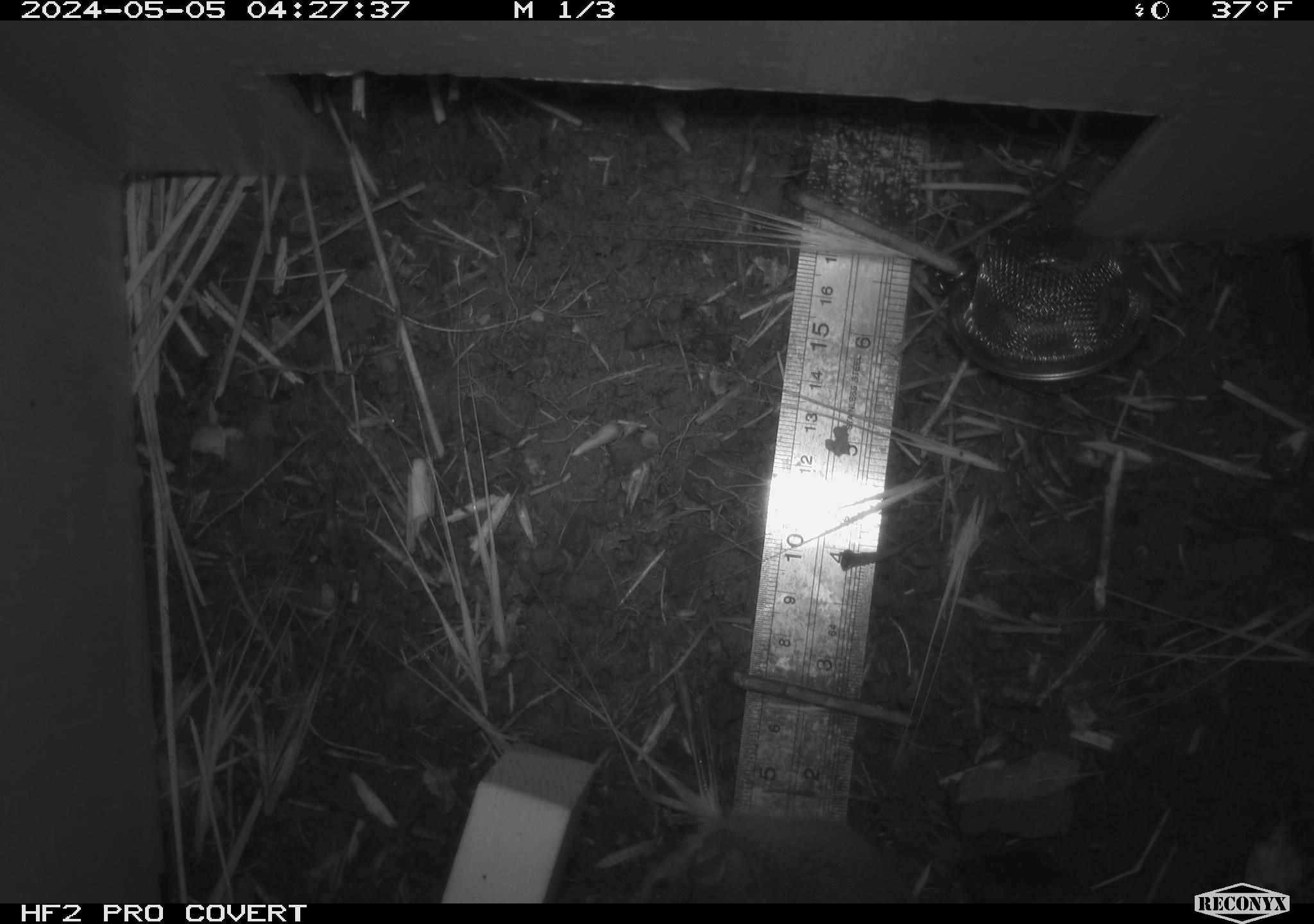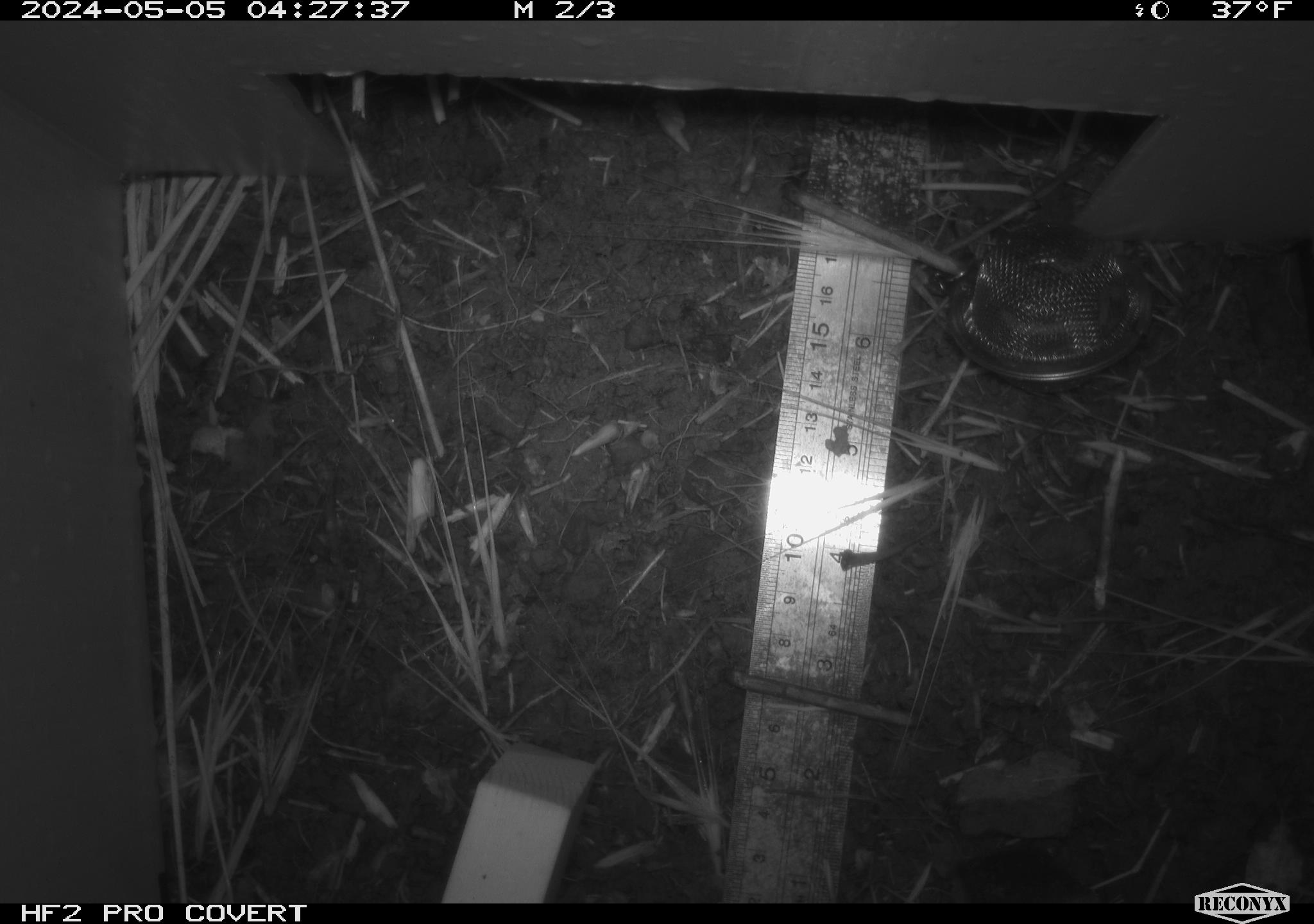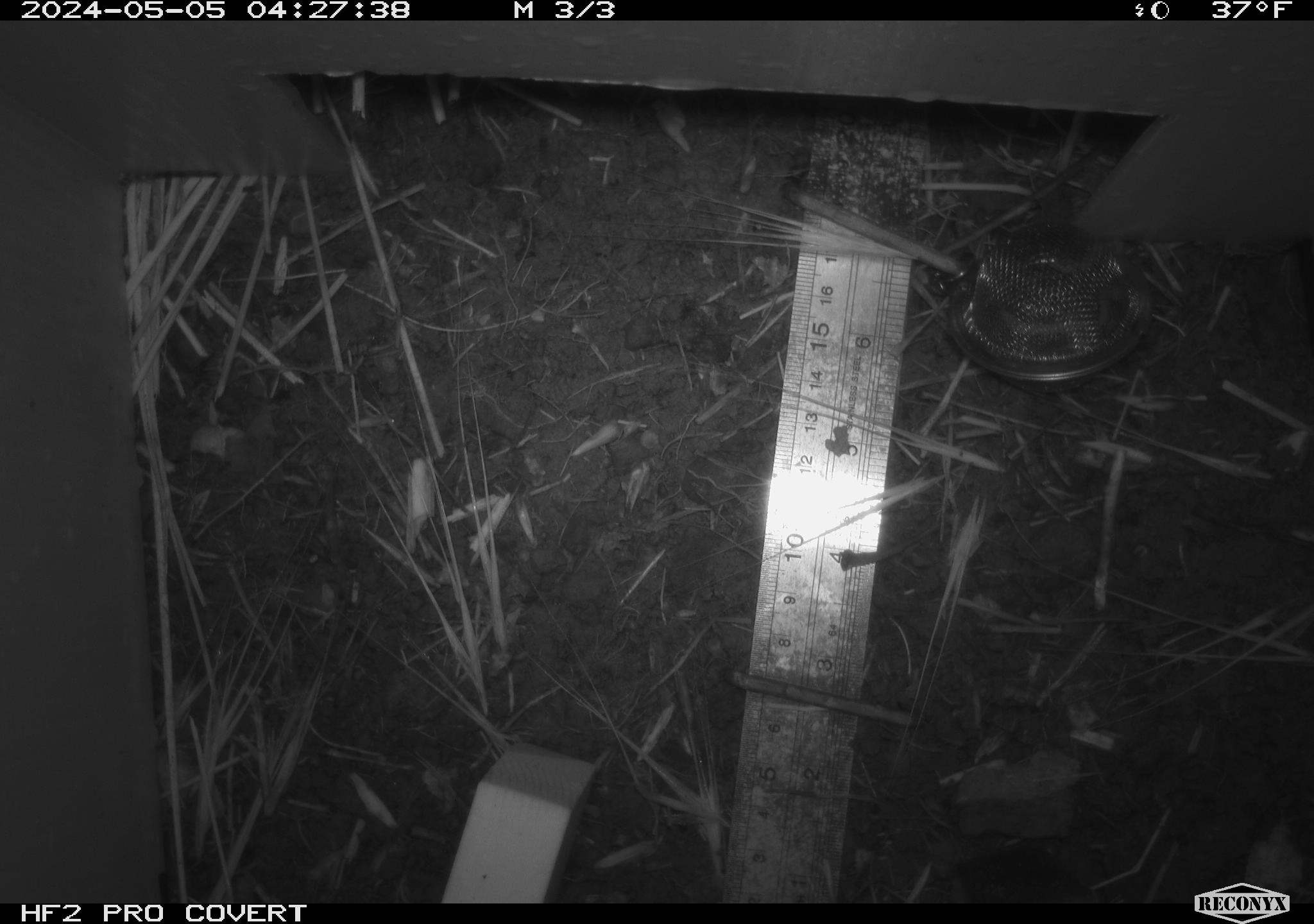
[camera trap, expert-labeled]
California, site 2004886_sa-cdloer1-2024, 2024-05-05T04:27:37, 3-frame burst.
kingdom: Animalia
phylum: Chordata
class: Mammalia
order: Rodentia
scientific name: Rodentia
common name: mouse species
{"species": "mouse species (Rodentia)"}